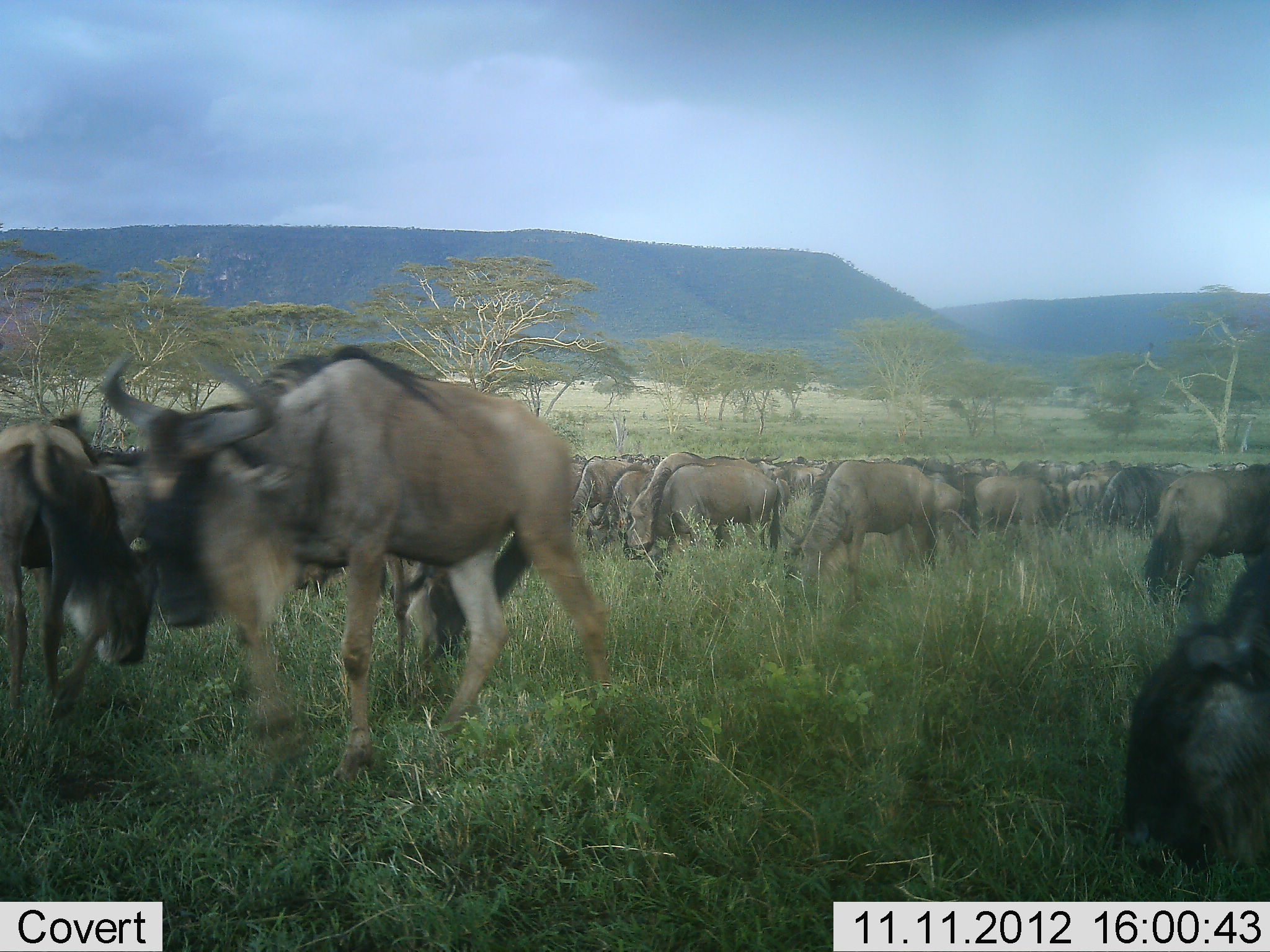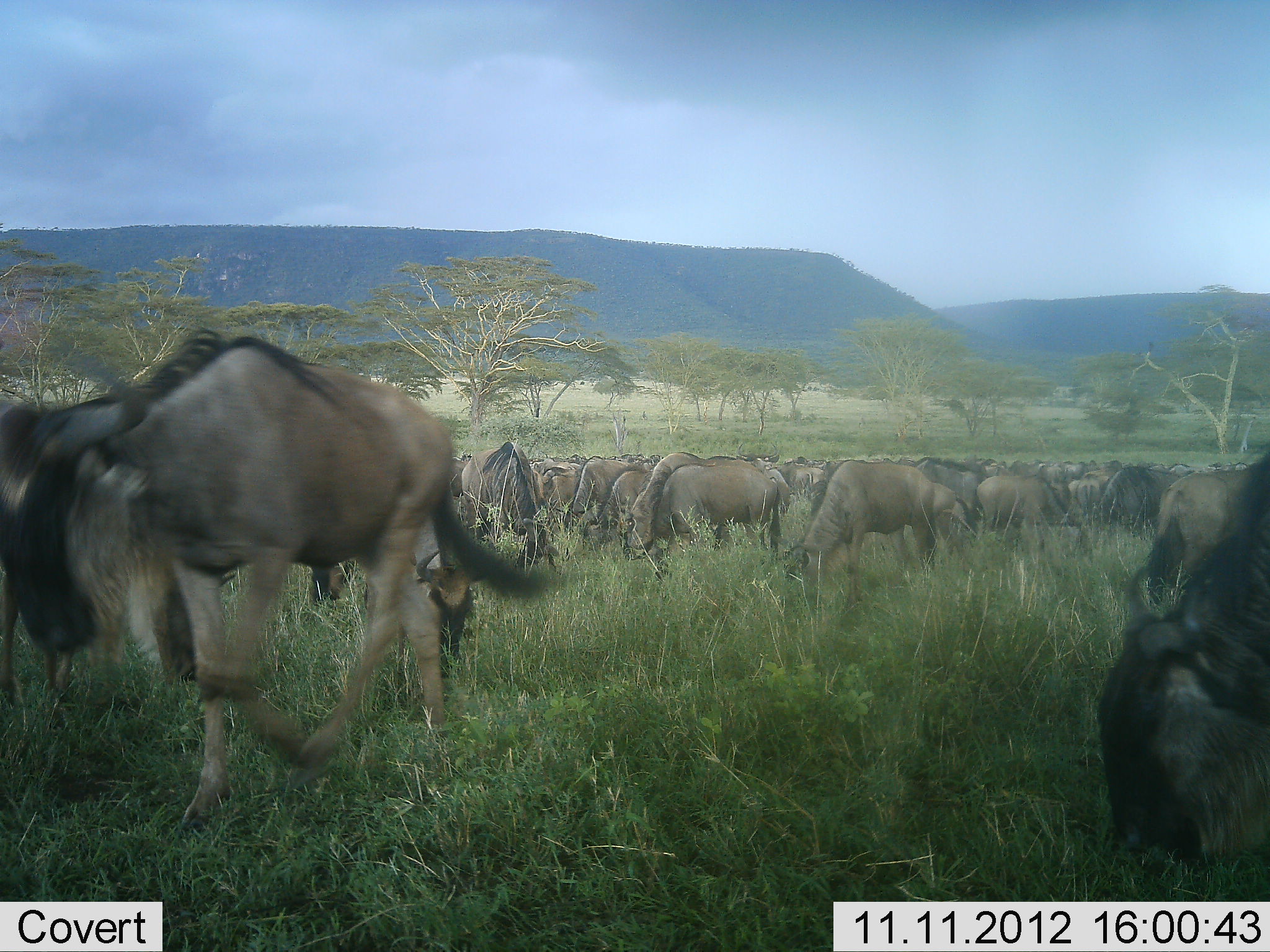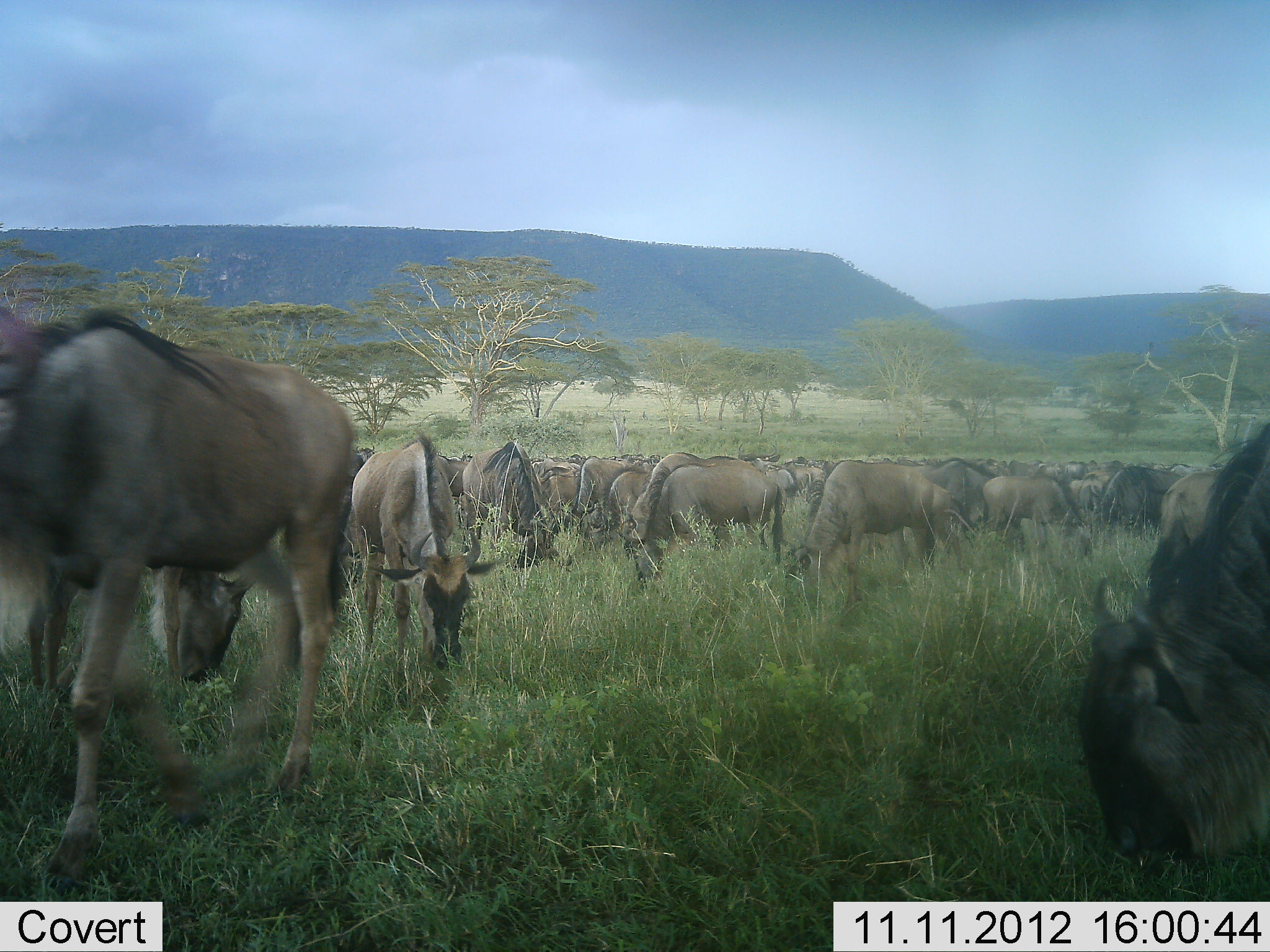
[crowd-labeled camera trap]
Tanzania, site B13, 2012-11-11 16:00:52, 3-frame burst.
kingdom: Animalia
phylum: Chordata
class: Mammalia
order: Artiodactyla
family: Bovidae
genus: Connochaetes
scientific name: Connochaetes taurinus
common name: blue wildebeest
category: wildebeest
Wildebeest (blue wildebeest) (Connochaetes taurinus), count 11-50. Behavior (volunteer vote fractions): standing 20%, resting 0%, moving 50%, interacting 0%. Young present (vote fraction): 0%. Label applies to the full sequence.